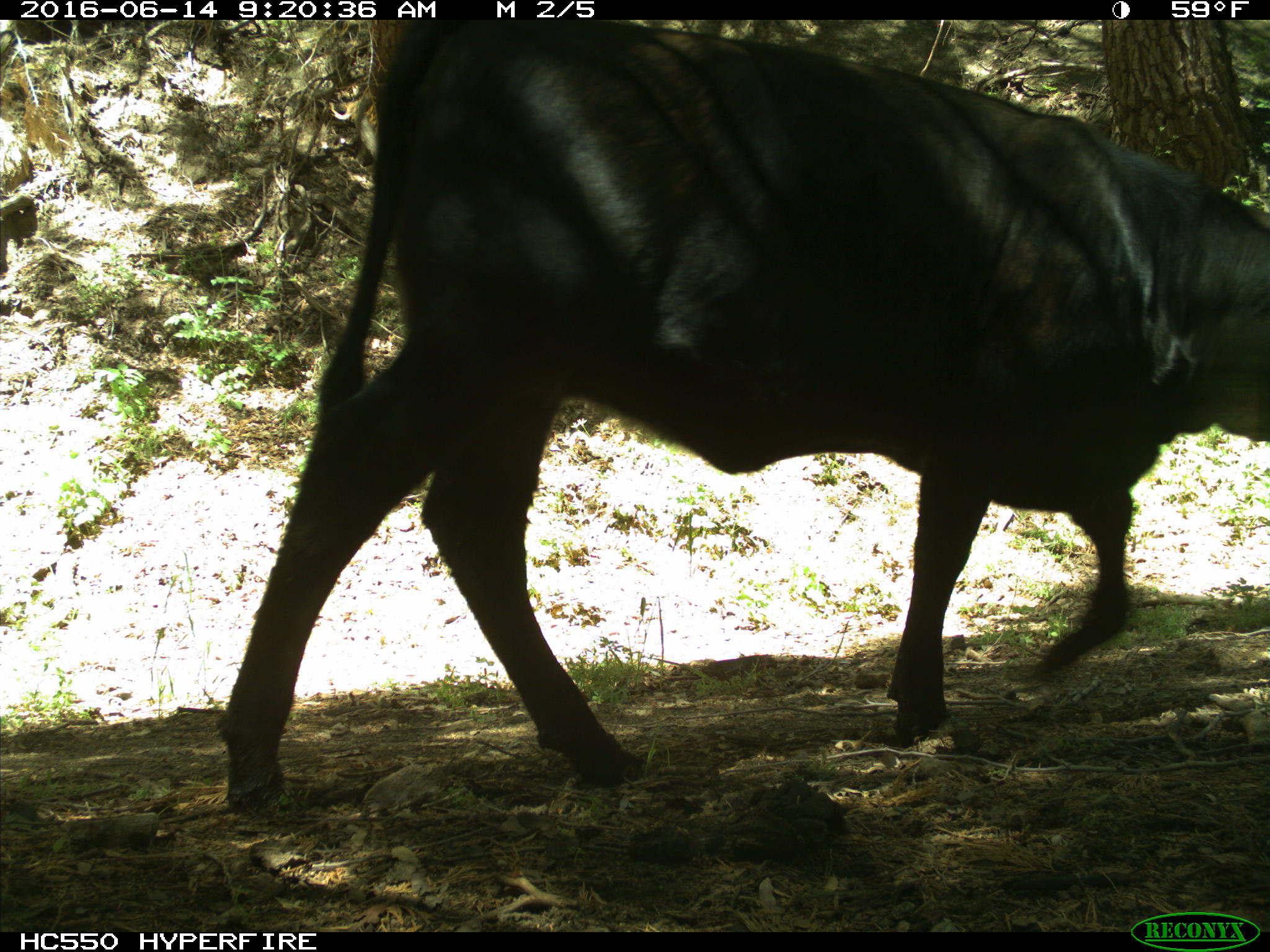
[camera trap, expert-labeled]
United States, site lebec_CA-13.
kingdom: Animalia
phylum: Chordata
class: Mammalia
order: Artiodactyla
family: Bovidae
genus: Bos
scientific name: Bos taurus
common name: domestic cow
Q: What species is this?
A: Bos taurus (domestic cow).